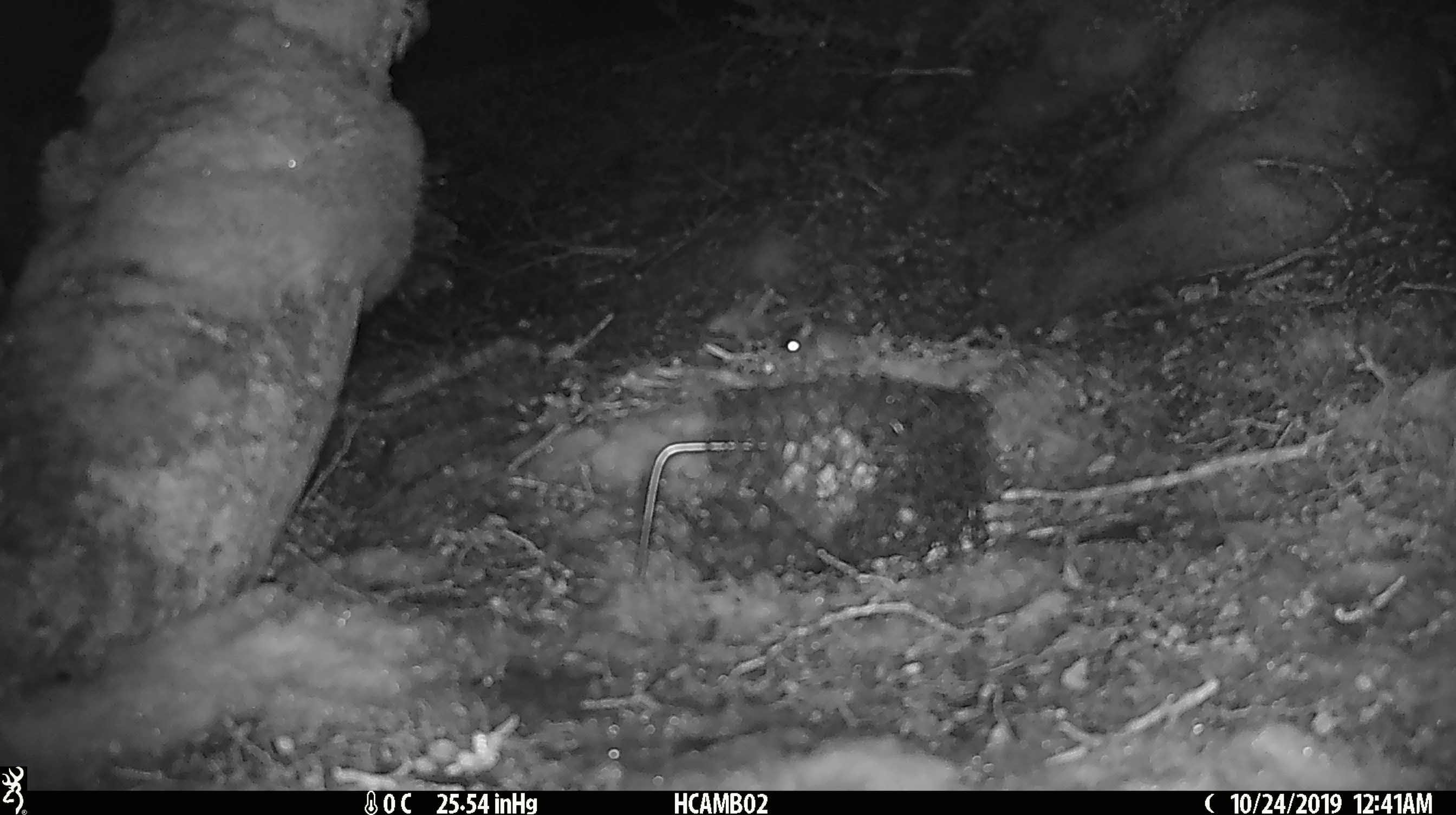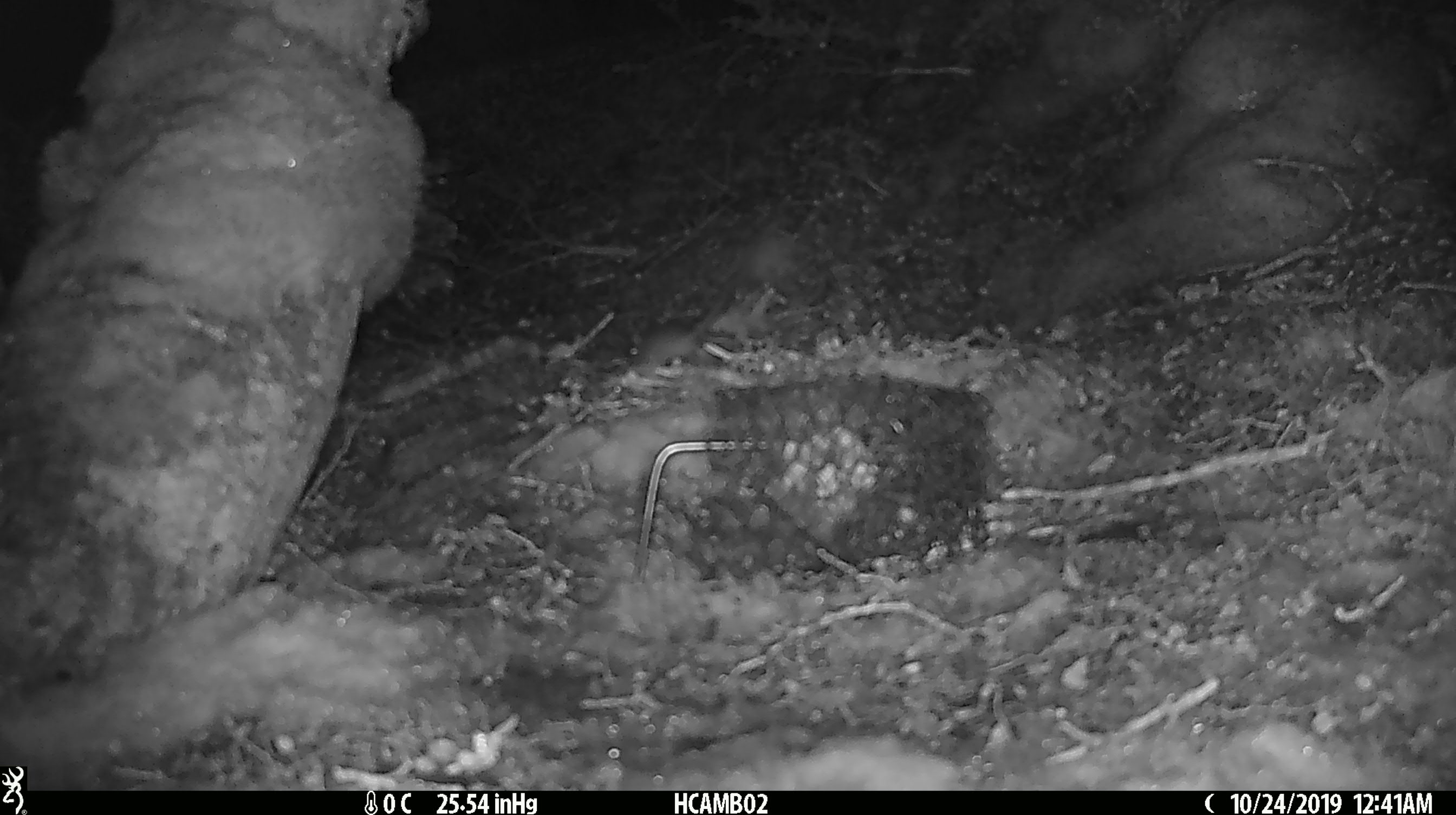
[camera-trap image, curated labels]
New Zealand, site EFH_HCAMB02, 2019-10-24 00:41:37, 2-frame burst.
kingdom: Animalia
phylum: Chordata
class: Mammalia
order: Rodentia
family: Muridae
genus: Mus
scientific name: Mus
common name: mouse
Mouse (Mus).